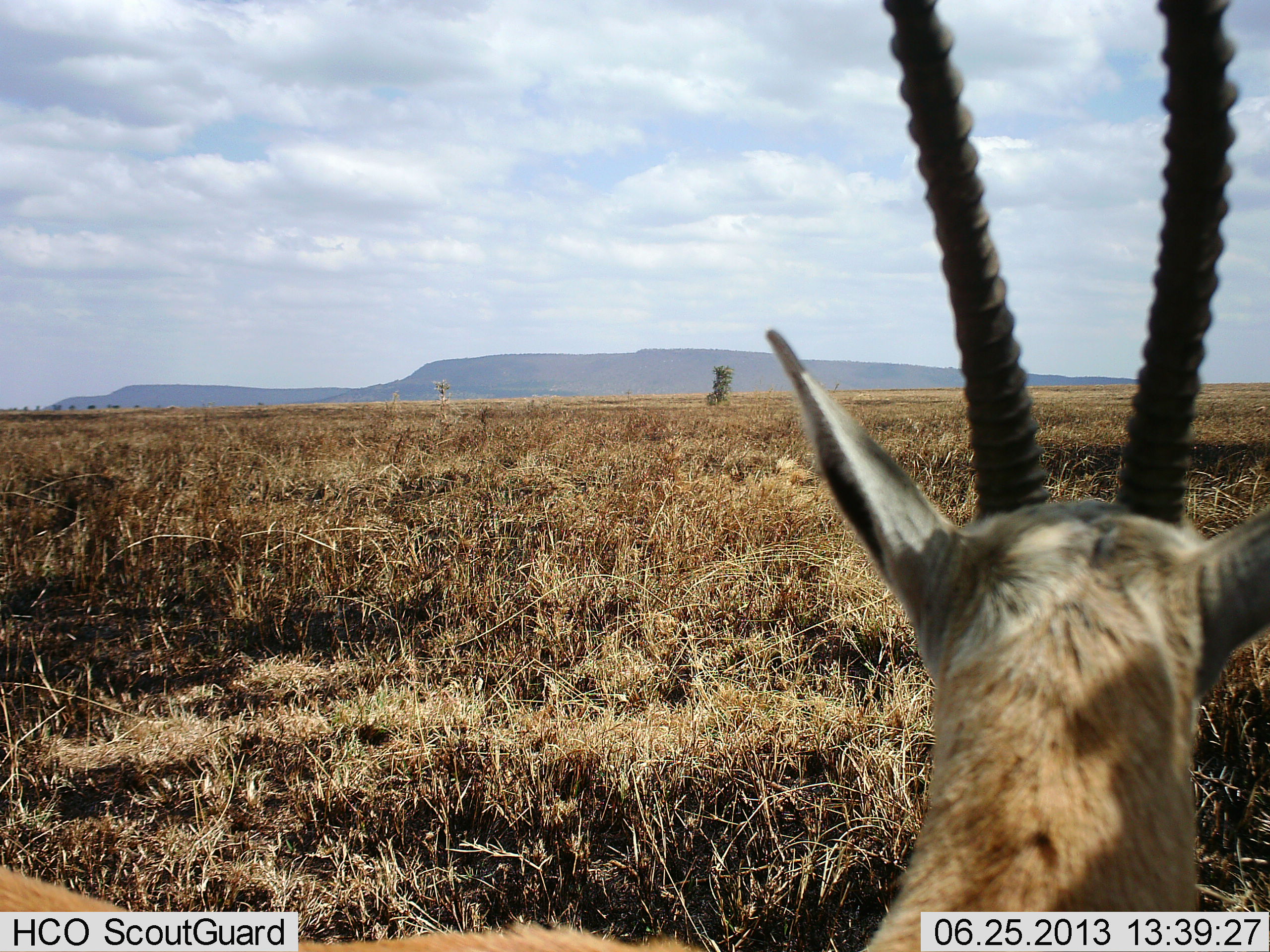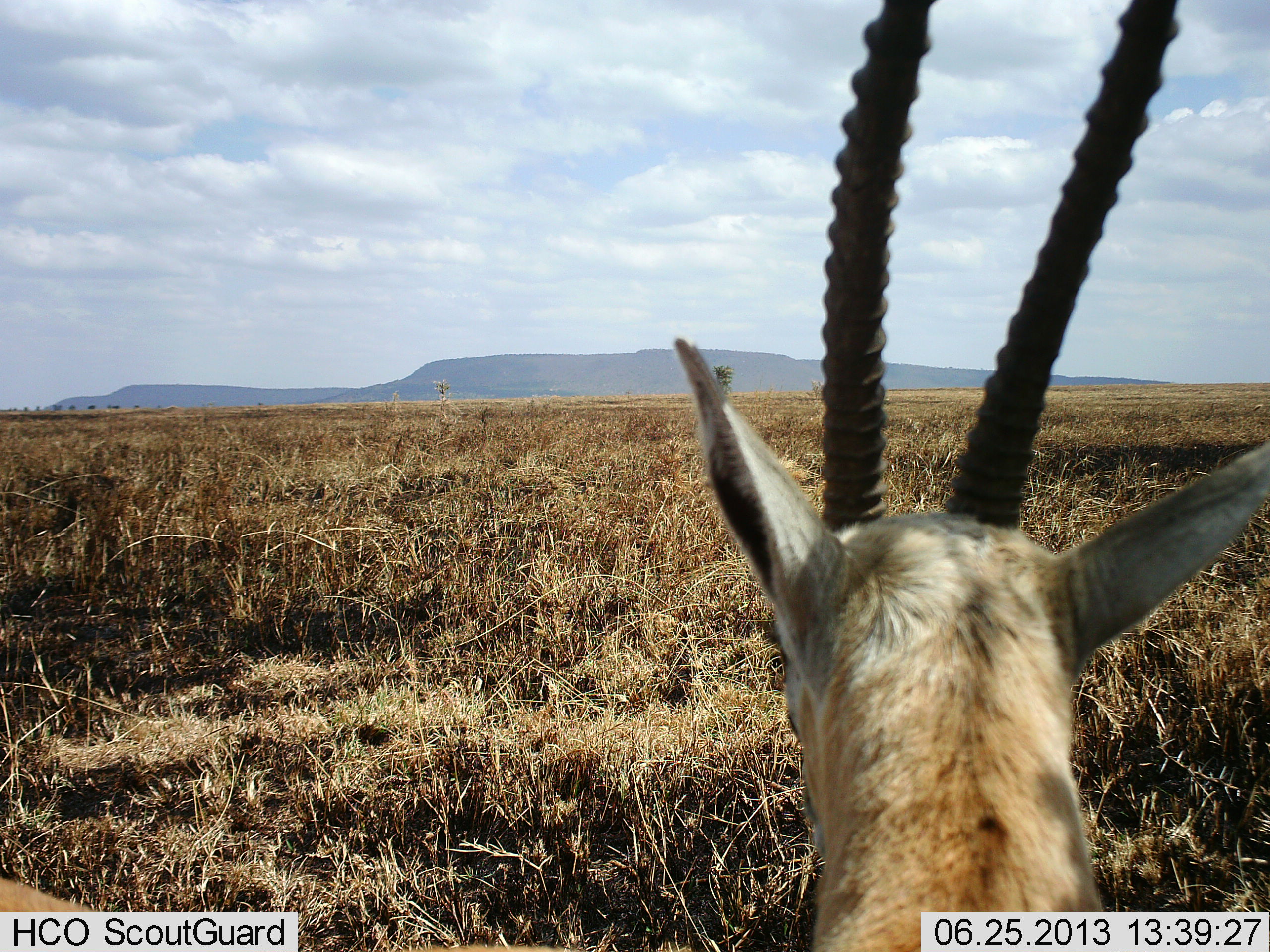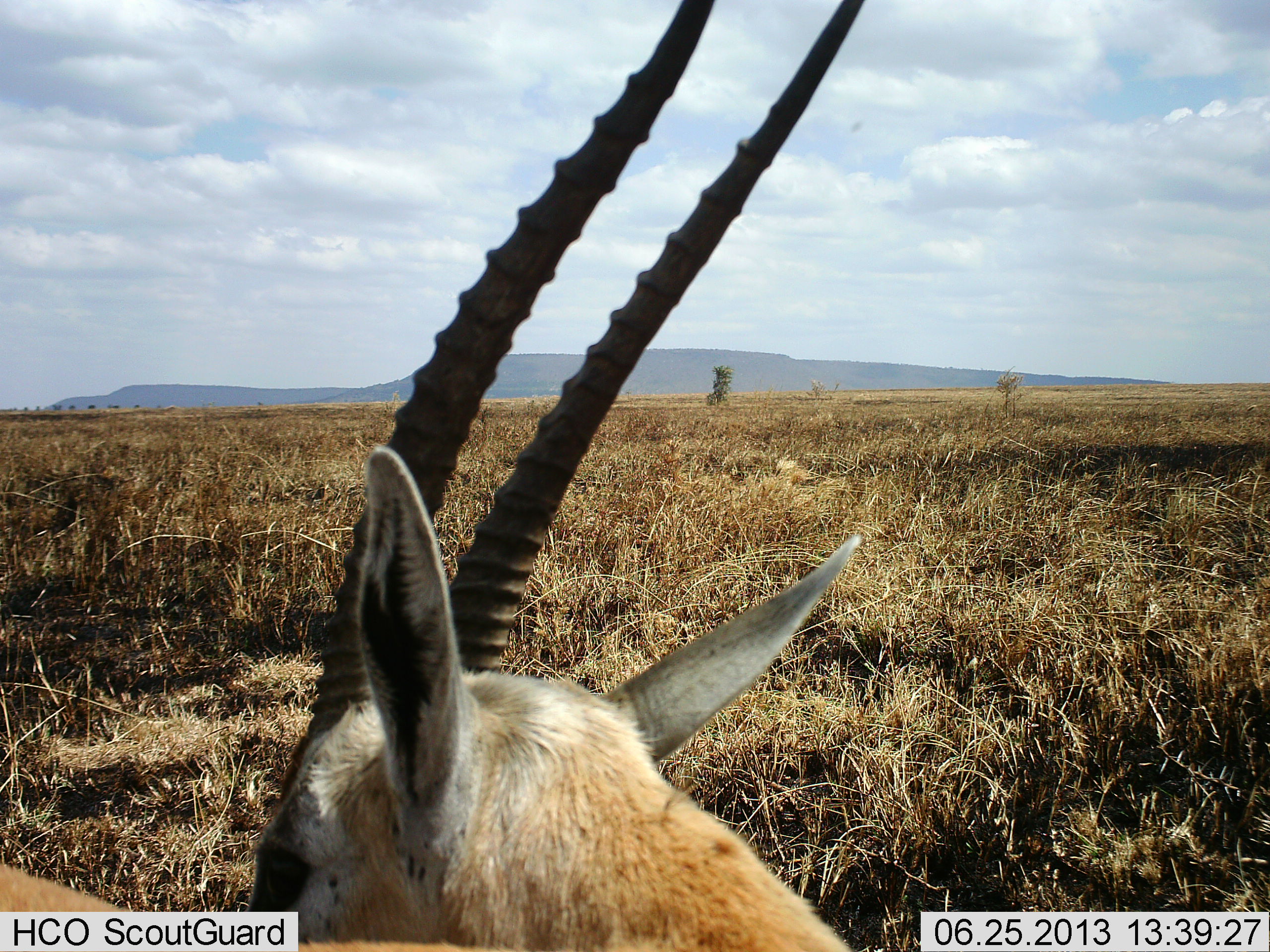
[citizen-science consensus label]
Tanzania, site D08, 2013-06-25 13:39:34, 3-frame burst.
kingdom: Animalia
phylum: Chordata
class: Mammalia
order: Artiodactyla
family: Bovidae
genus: Eudorcas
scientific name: Eudorcas thomsonii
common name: thomson's gazelle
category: gazellethomsons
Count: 2.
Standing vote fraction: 100%.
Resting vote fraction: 0%.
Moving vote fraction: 10%.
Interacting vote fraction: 0%.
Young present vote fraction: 0%.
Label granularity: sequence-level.